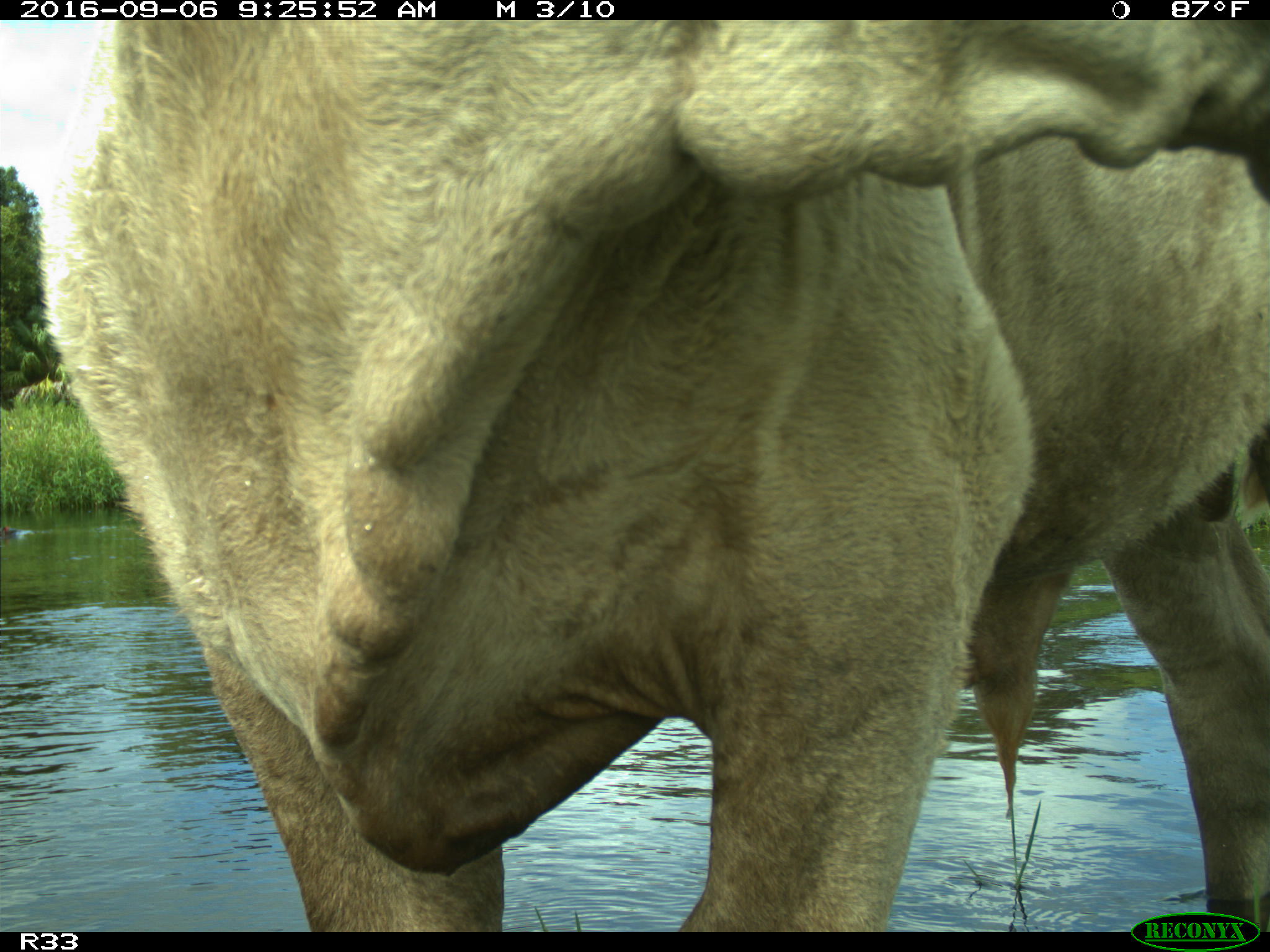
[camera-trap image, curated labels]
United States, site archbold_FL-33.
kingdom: Animalia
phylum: Chordata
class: Mammalia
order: Artiodactyla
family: Bovidae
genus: Bos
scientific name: Bos taurus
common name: domestic cow